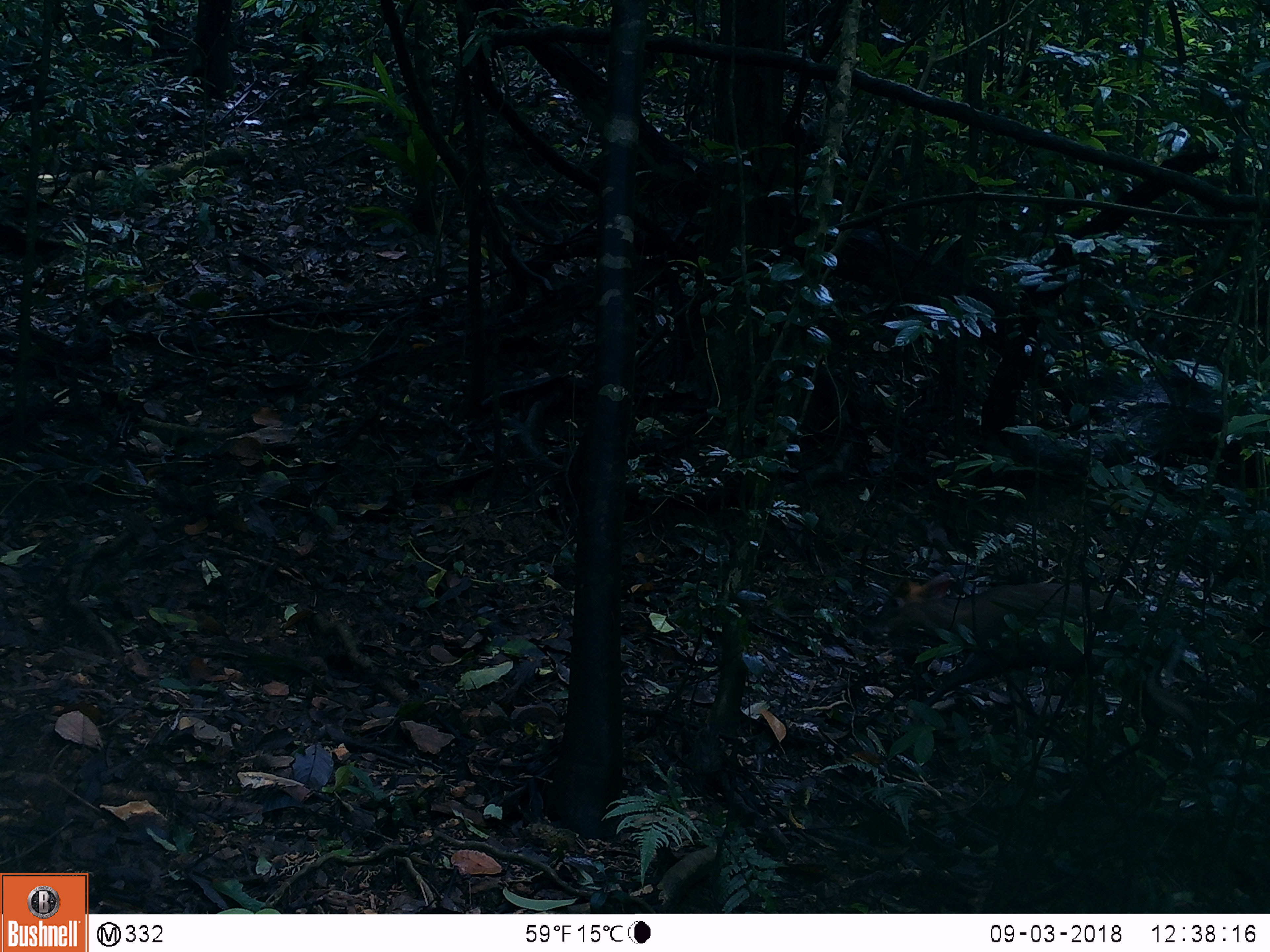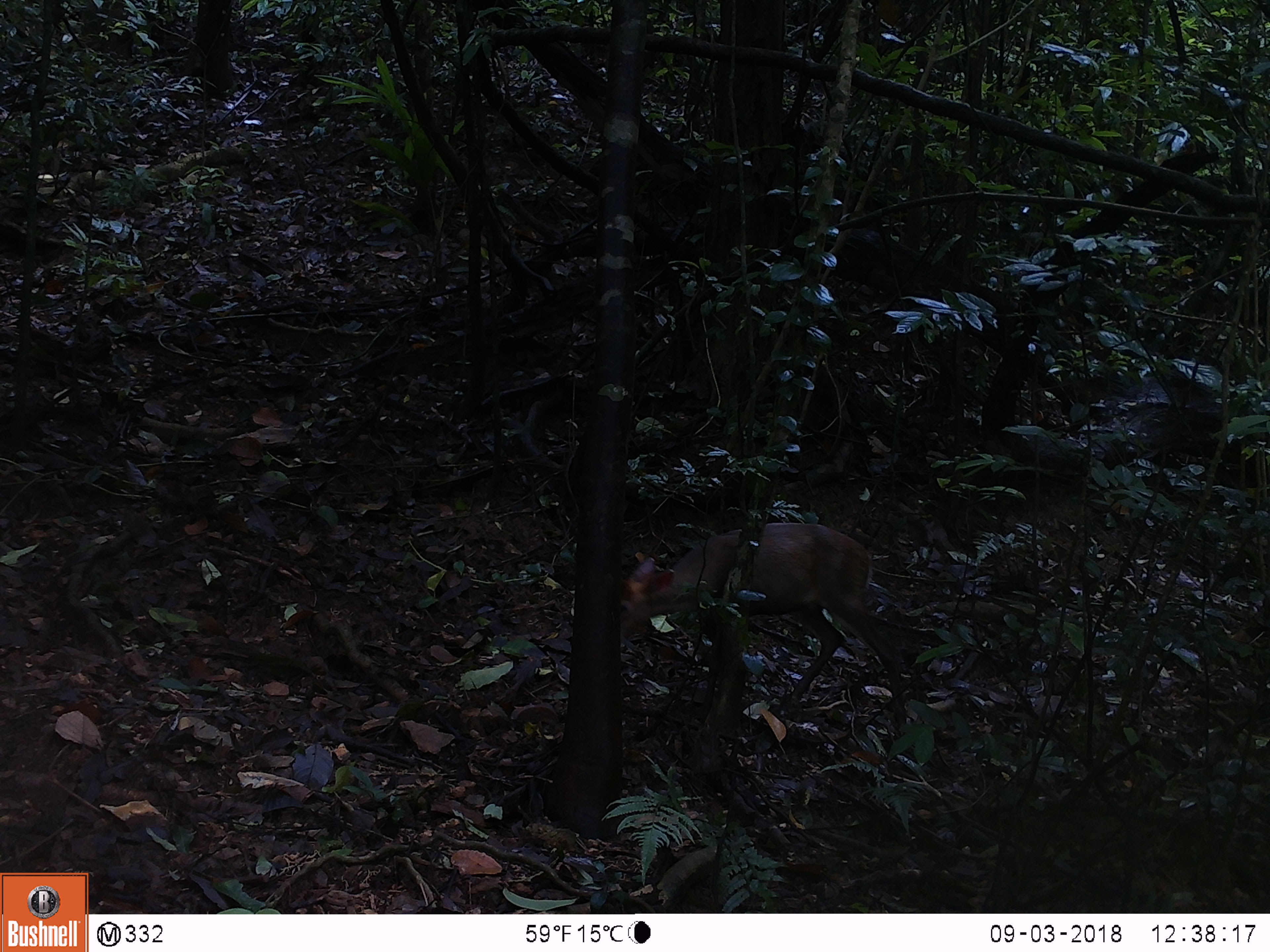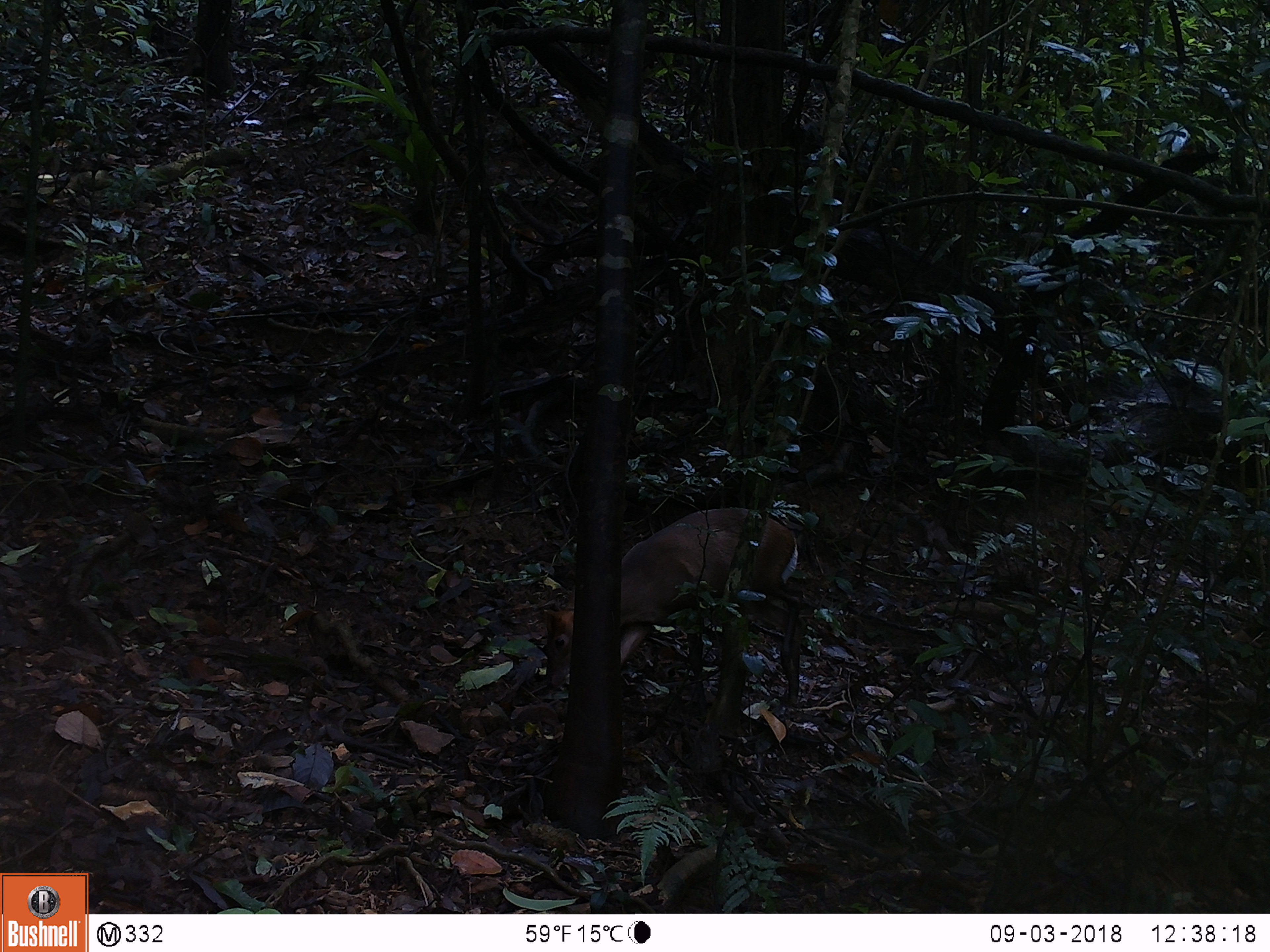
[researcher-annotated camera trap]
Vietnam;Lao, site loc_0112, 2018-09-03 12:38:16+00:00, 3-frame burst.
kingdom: Animalia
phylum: Chordata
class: Mammalia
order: Artiodactyla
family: Cervidae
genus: Muntiacus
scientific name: Muntiacus rooseveltorum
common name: roosevelt's muntjac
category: roosevelts muntjac group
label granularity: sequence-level